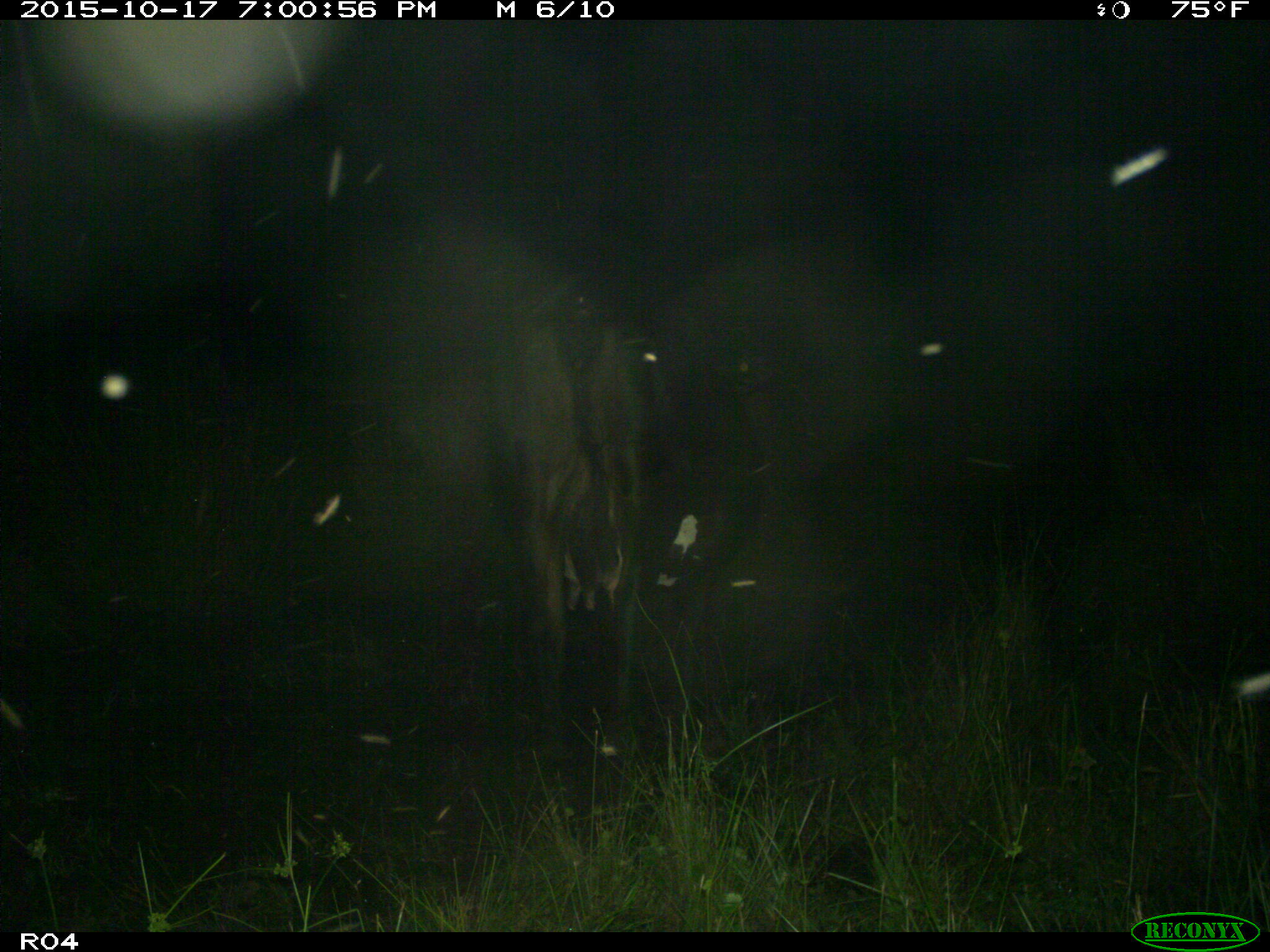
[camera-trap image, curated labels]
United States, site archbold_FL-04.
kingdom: Animalia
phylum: Chordata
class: Mammalia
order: Artiodactyla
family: Bovidae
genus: Bos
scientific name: Bos taurus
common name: domestic cow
Bos taurus (domestic cow).